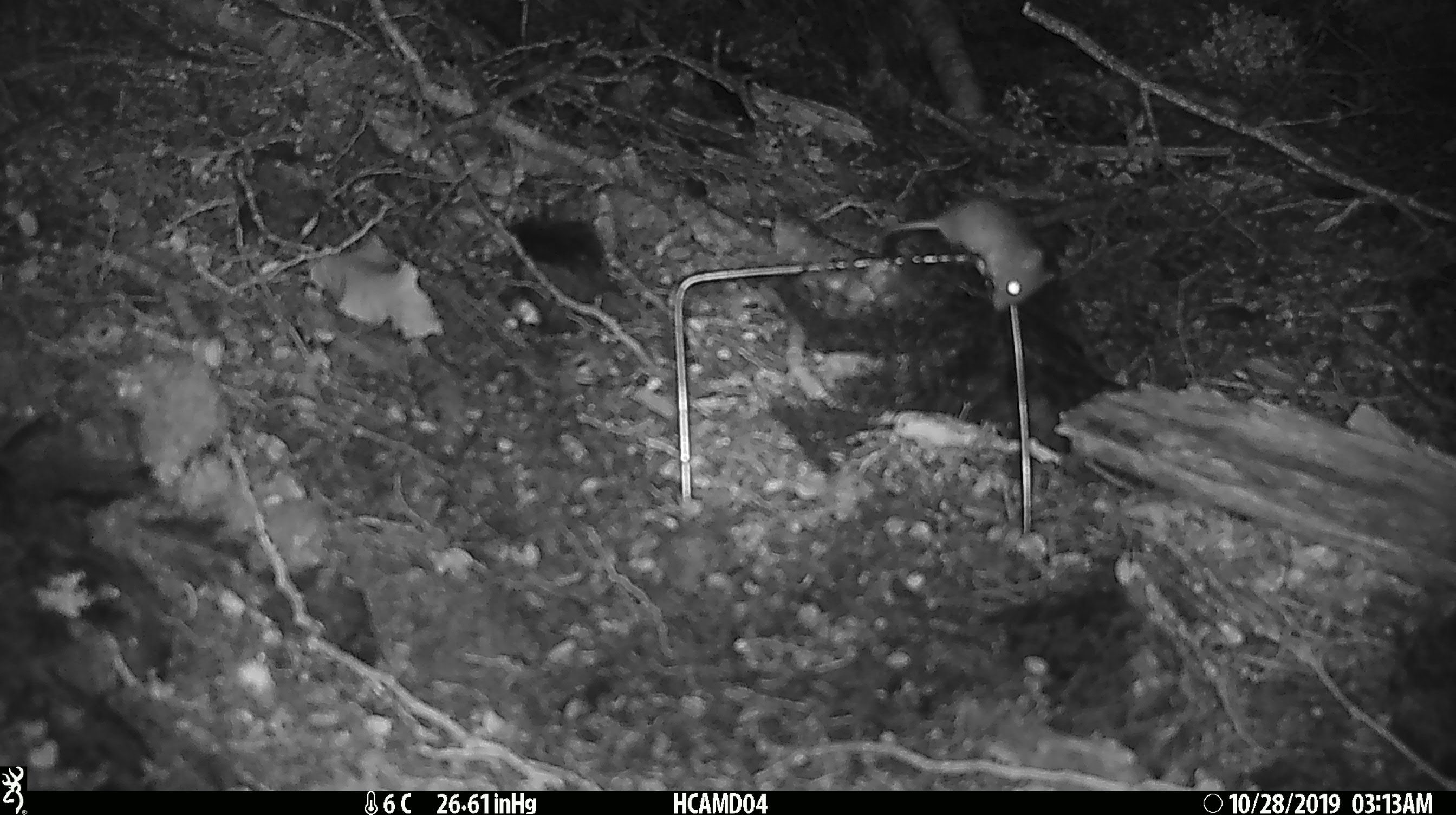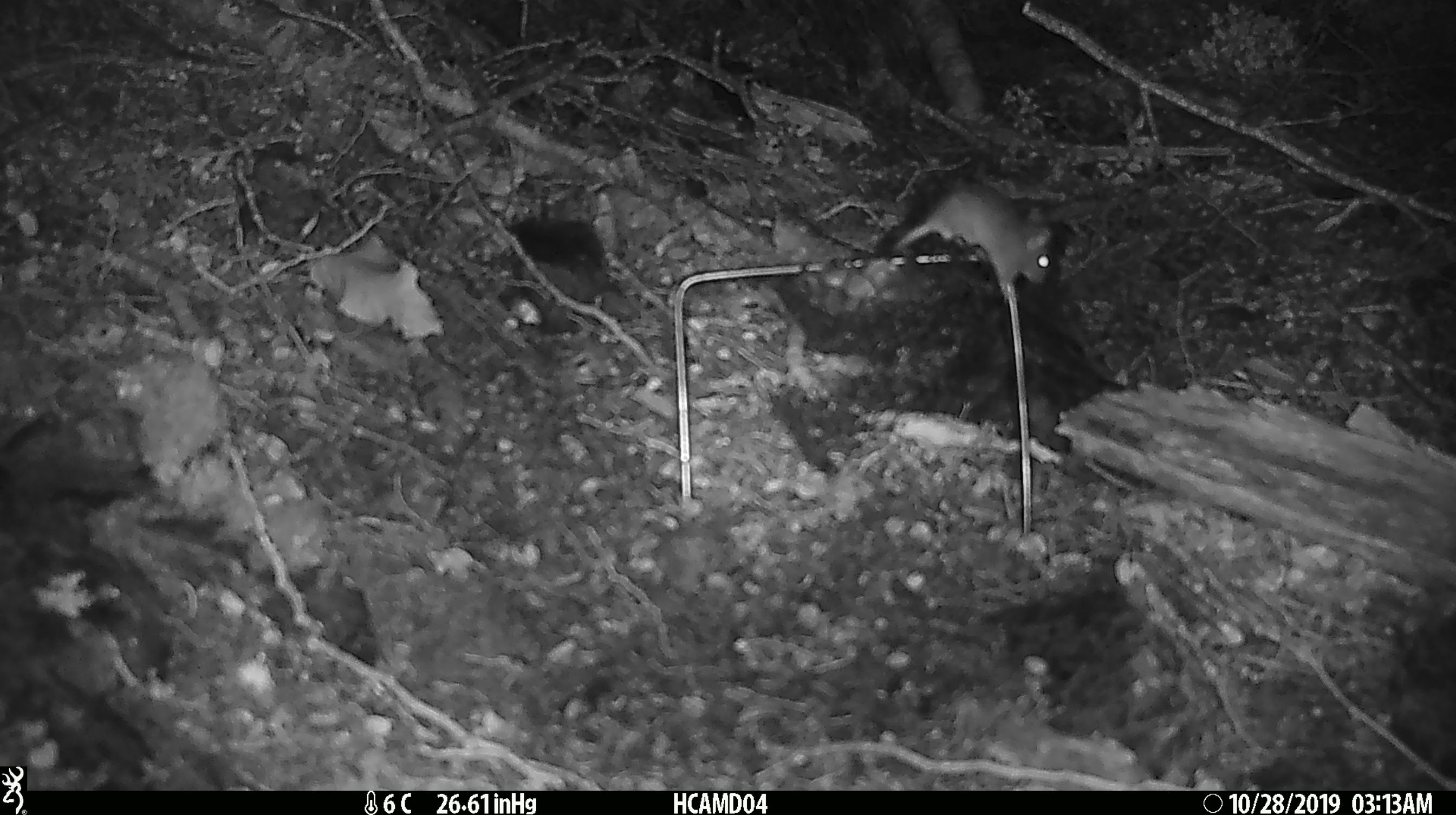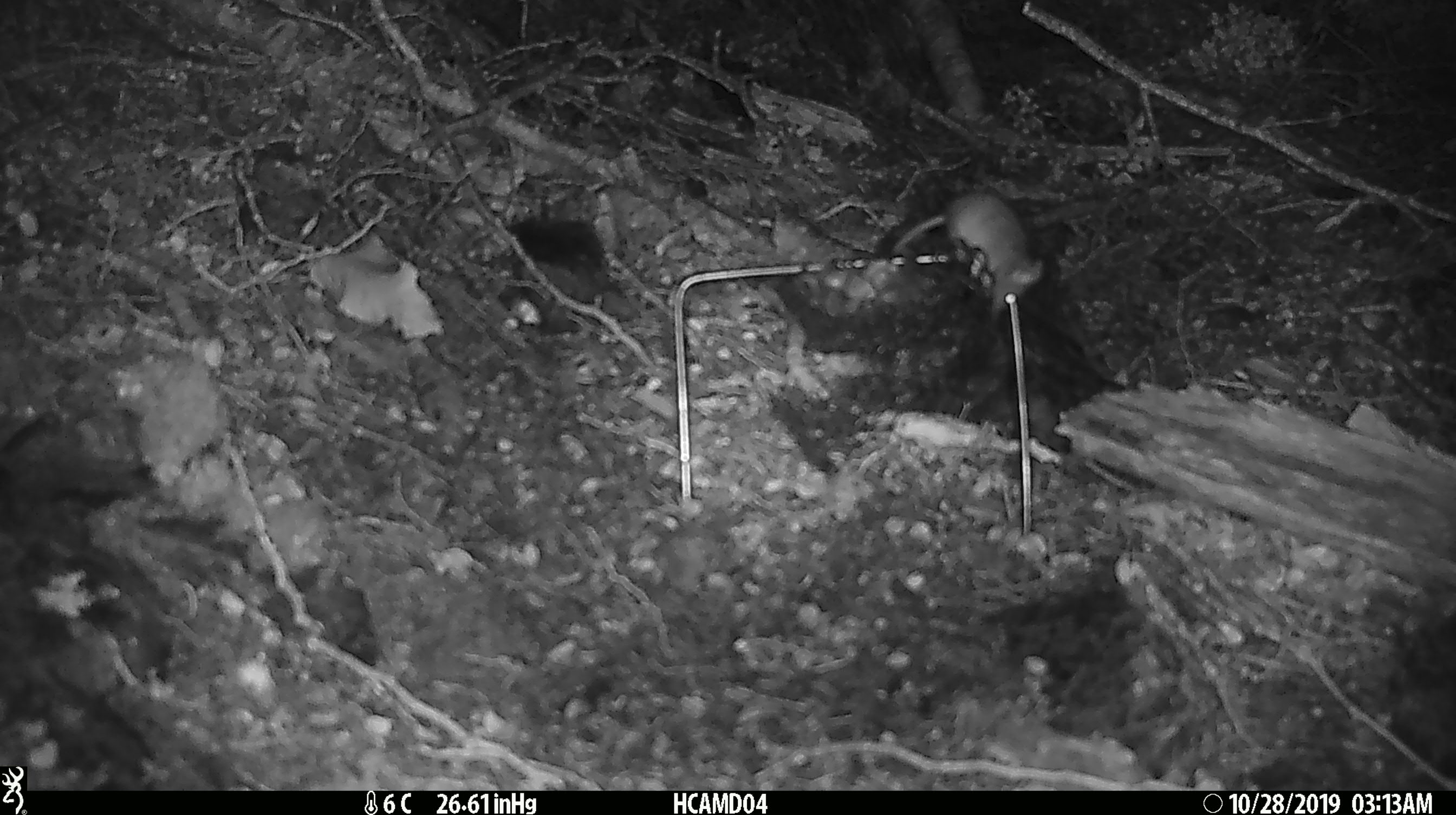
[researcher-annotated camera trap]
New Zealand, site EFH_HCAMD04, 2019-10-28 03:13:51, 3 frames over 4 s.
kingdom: Animalia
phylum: Chordata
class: Mammalia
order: Rodentia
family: Muridae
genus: Mus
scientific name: Mus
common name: mouse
Mouse (Mus).